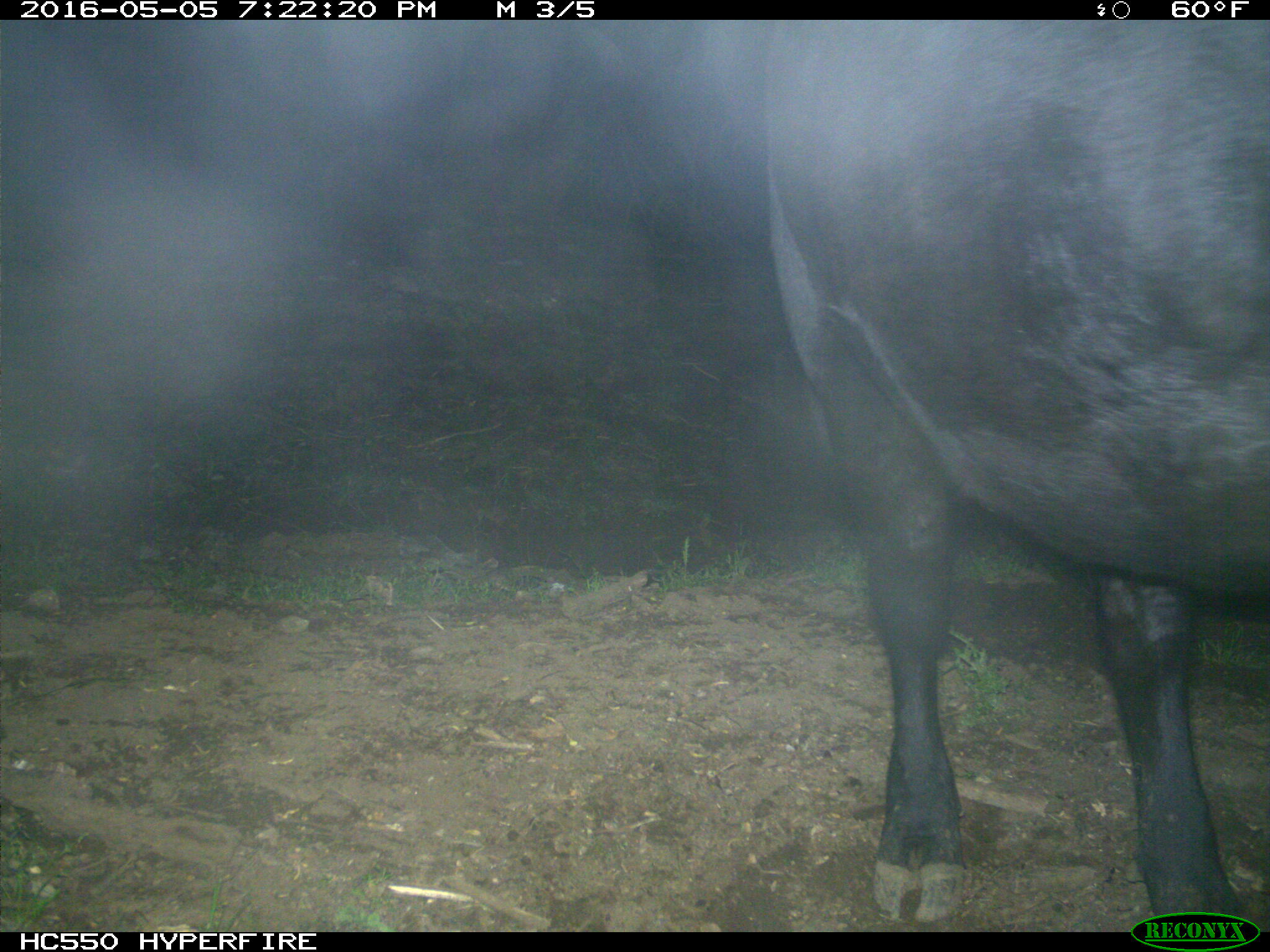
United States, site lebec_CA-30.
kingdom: Animalia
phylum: Chordata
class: Mammalia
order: Artiodactyla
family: Bovidae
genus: Bos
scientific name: Bos taurus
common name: domestic cow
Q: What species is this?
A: Bos taurus (domestic cow).